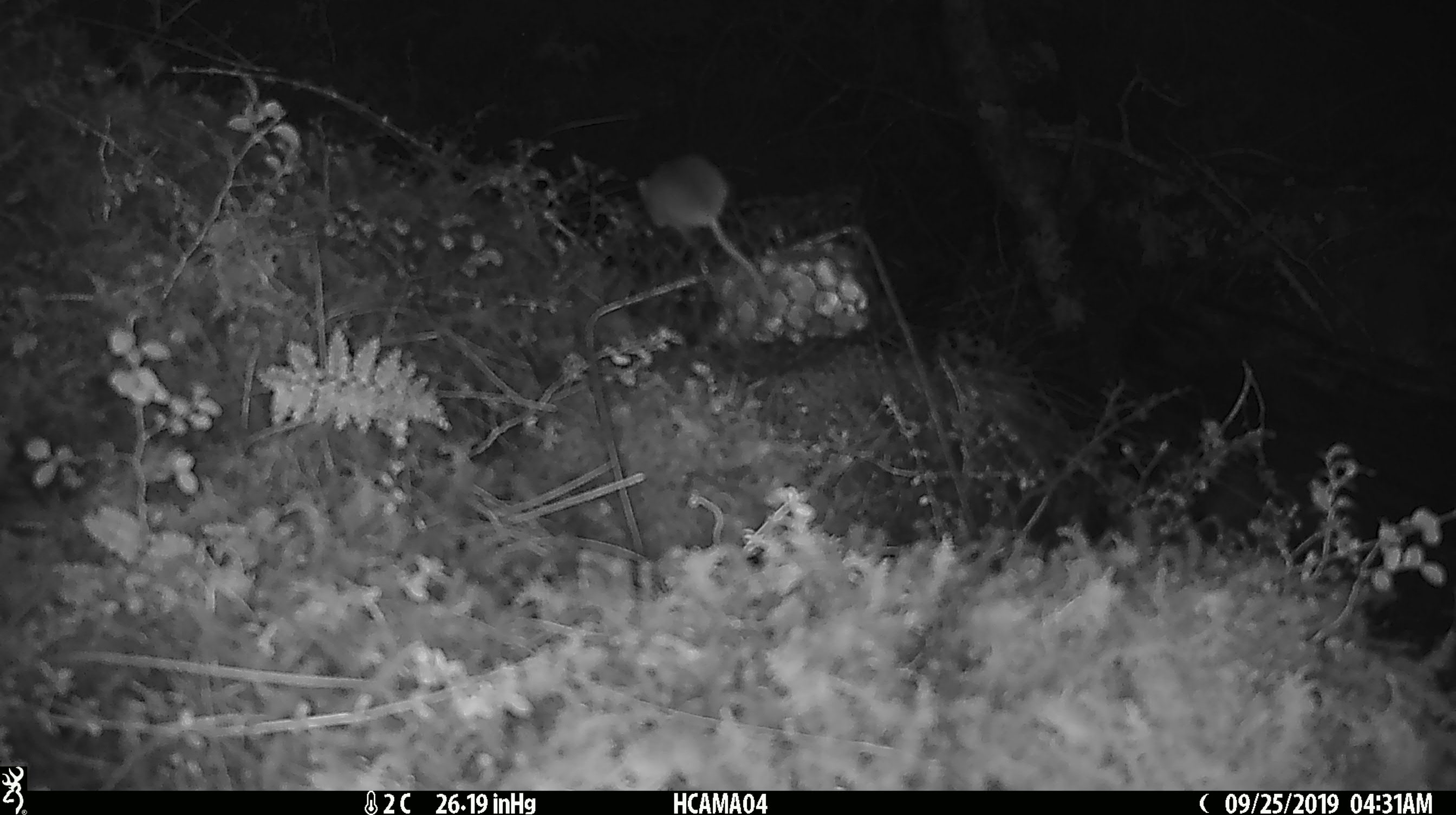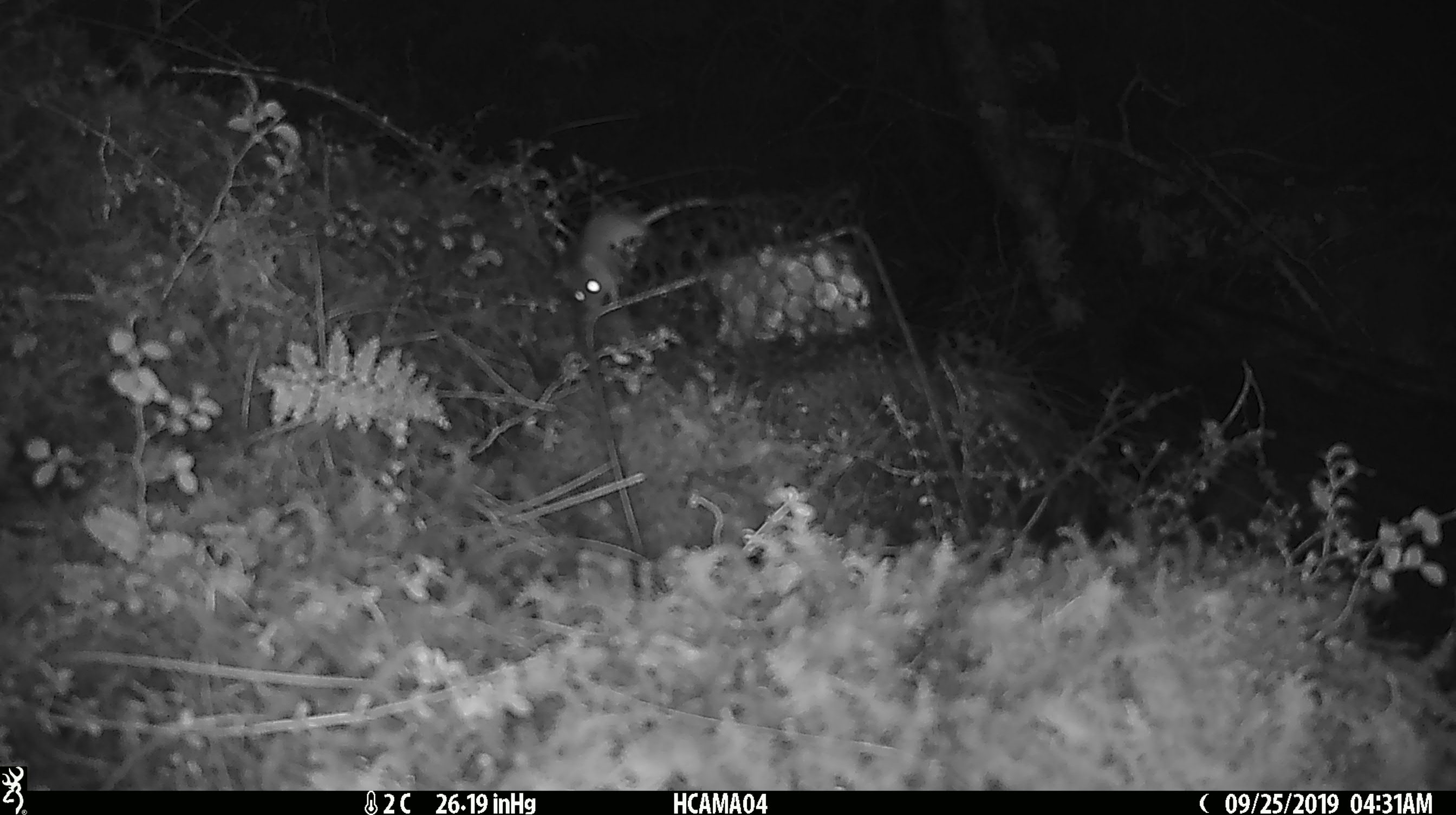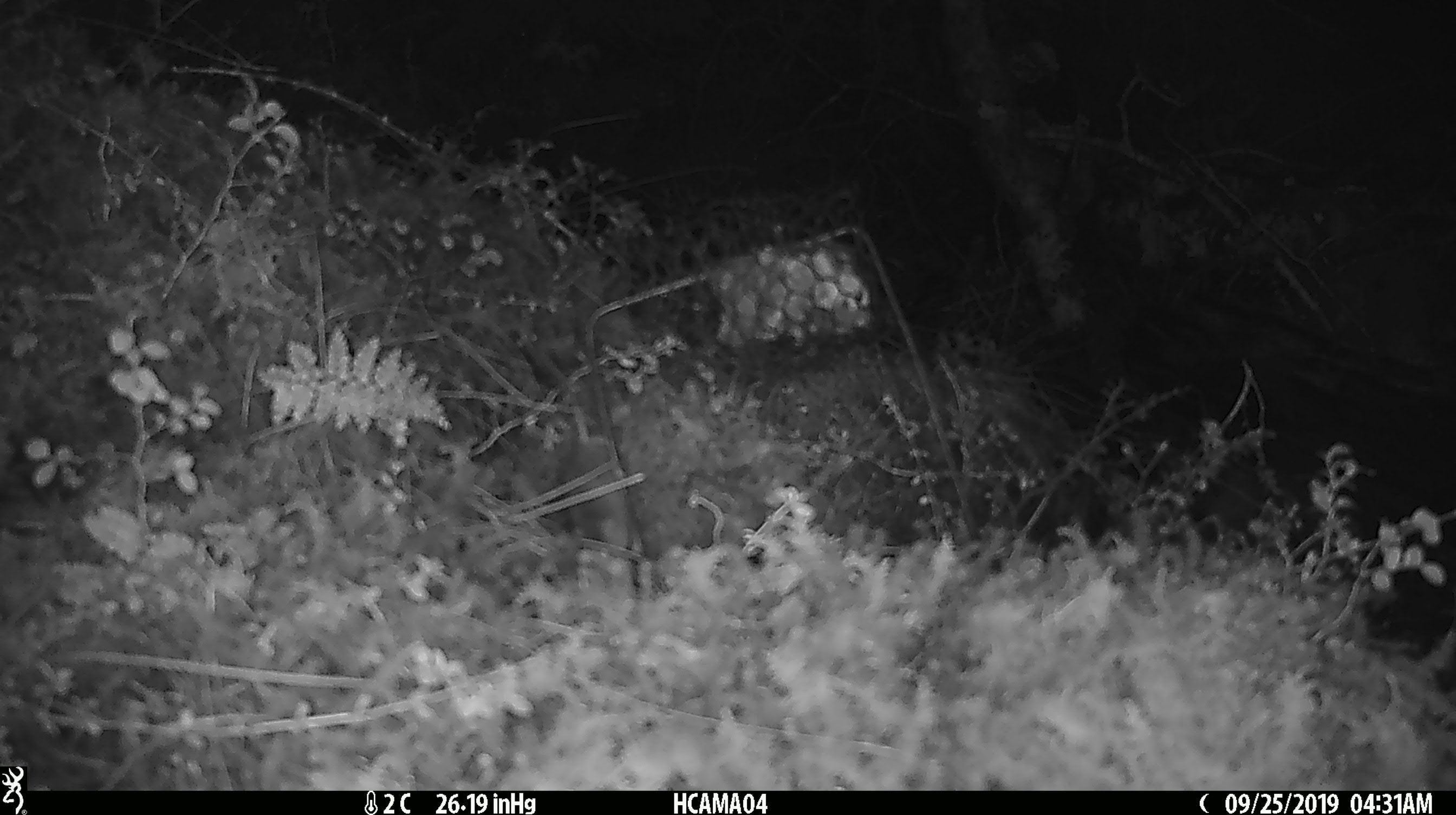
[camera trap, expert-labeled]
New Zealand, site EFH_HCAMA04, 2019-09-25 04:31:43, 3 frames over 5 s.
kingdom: Animalia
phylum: Chordata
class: Mammalia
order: Rodentia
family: Muridae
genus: Mus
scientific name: Mus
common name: mouse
Mouse (Mus).